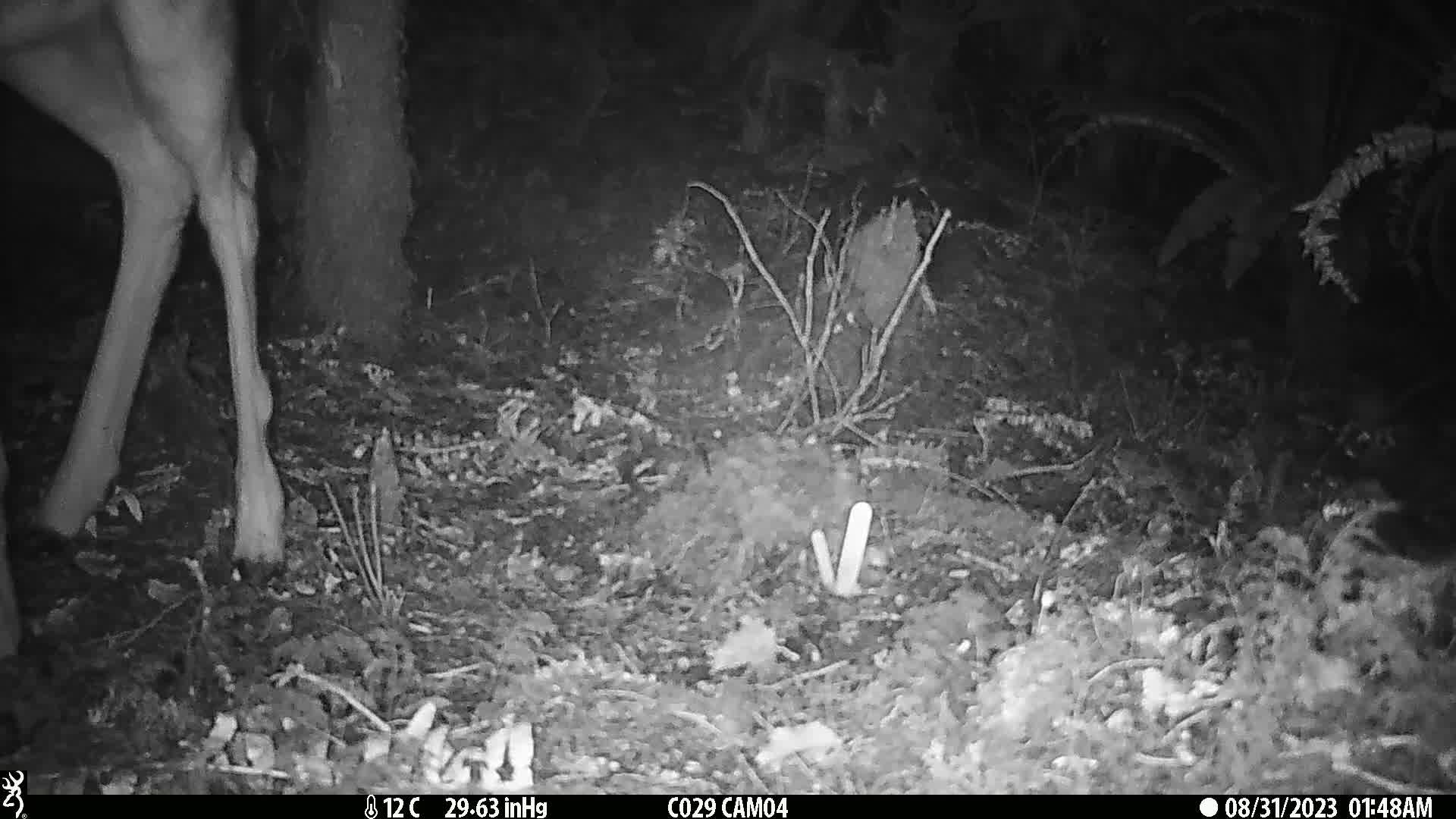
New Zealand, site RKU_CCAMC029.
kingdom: Animalia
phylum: Chordata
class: Mammalia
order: Artiodactyla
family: Cervidae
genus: Odocoileus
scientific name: Odocoileus virginianus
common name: white-tailed deer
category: white tailed deer